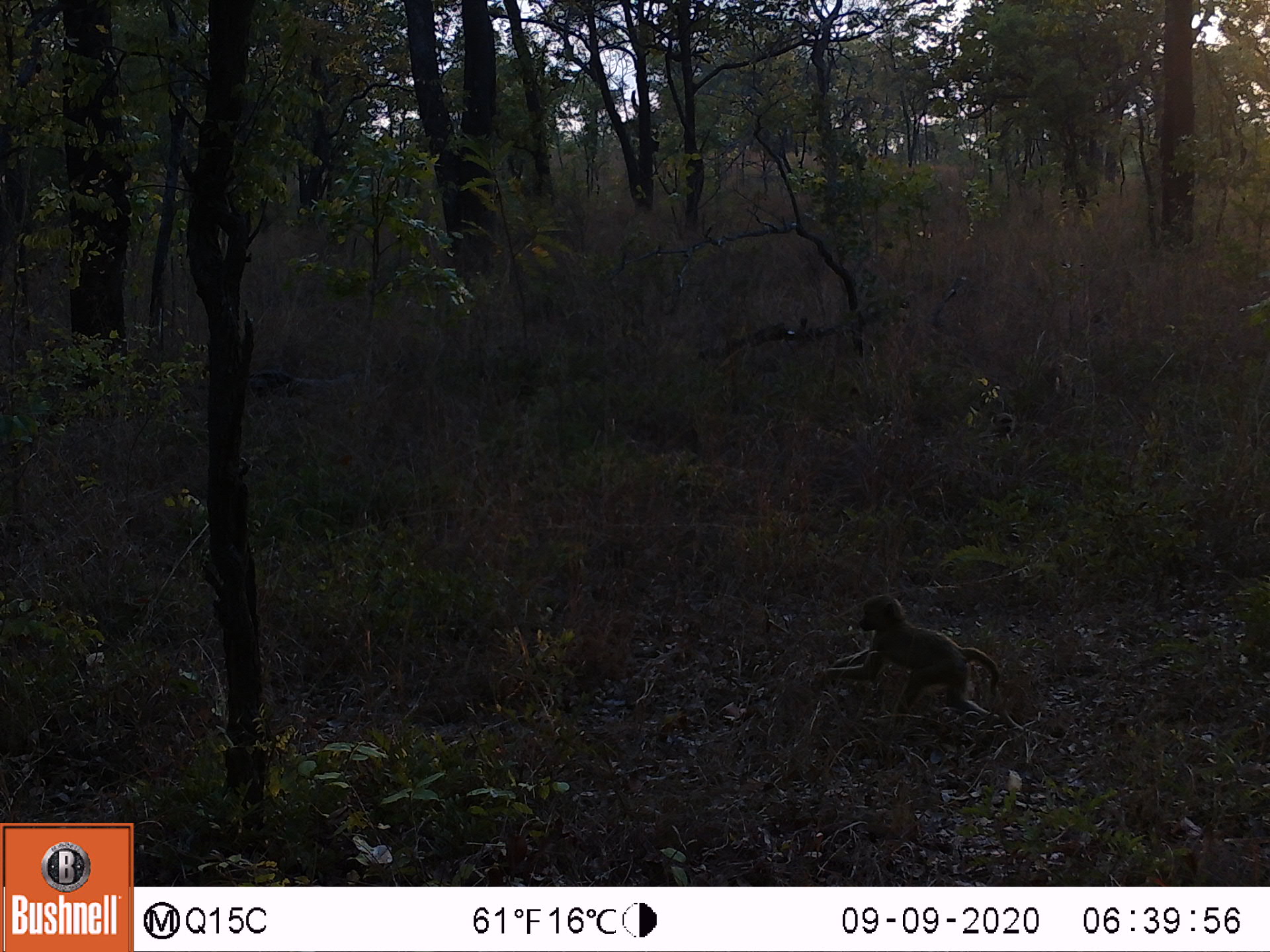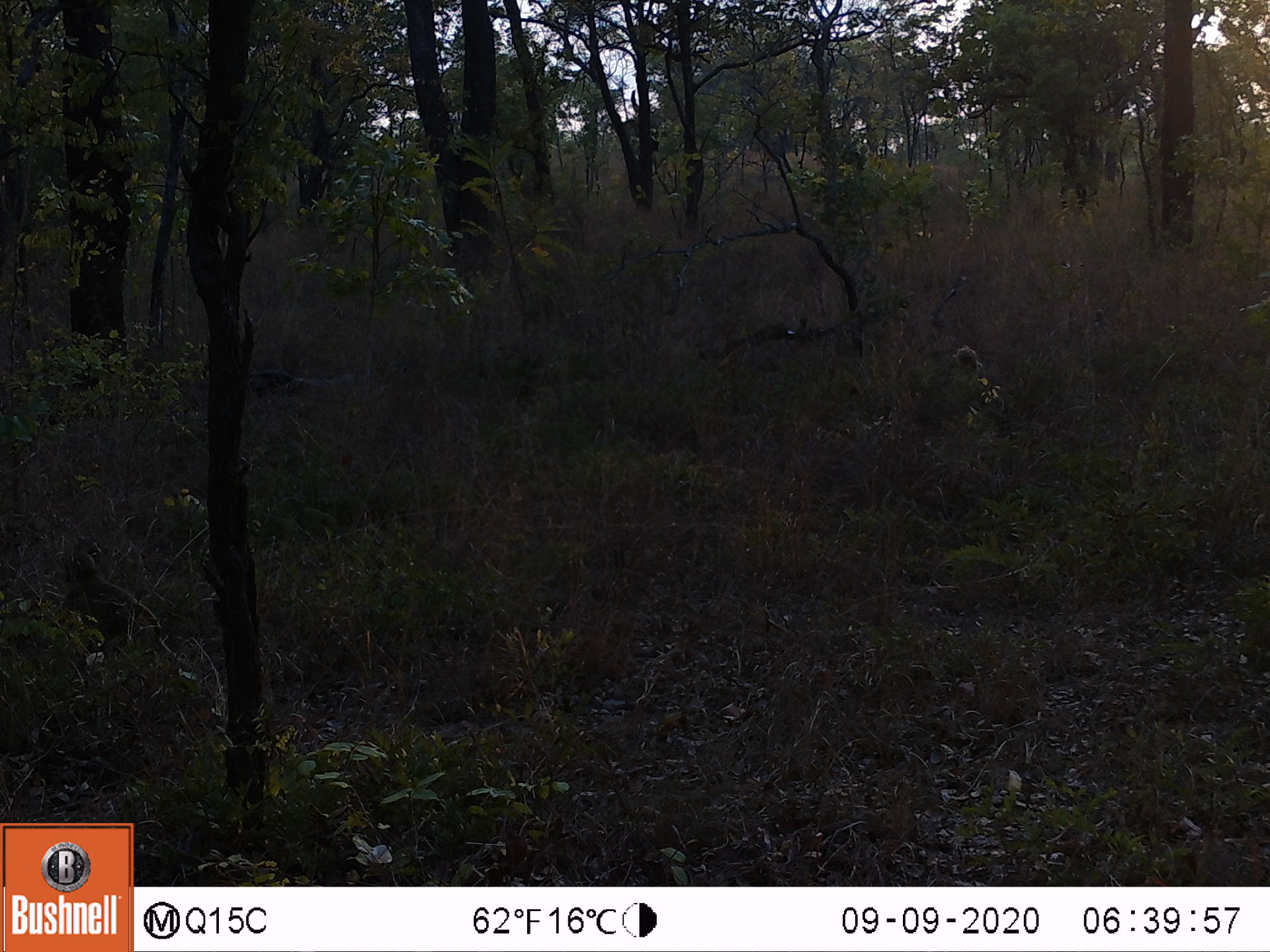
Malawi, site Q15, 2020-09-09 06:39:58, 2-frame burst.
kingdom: Animalia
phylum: Chordata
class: Mammalia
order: Primates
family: Cercopithecidae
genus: Papio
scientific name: Papio cynocephalus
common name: yellow baboon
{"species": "yellow baboon (Papio cynocephalus)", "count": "3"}